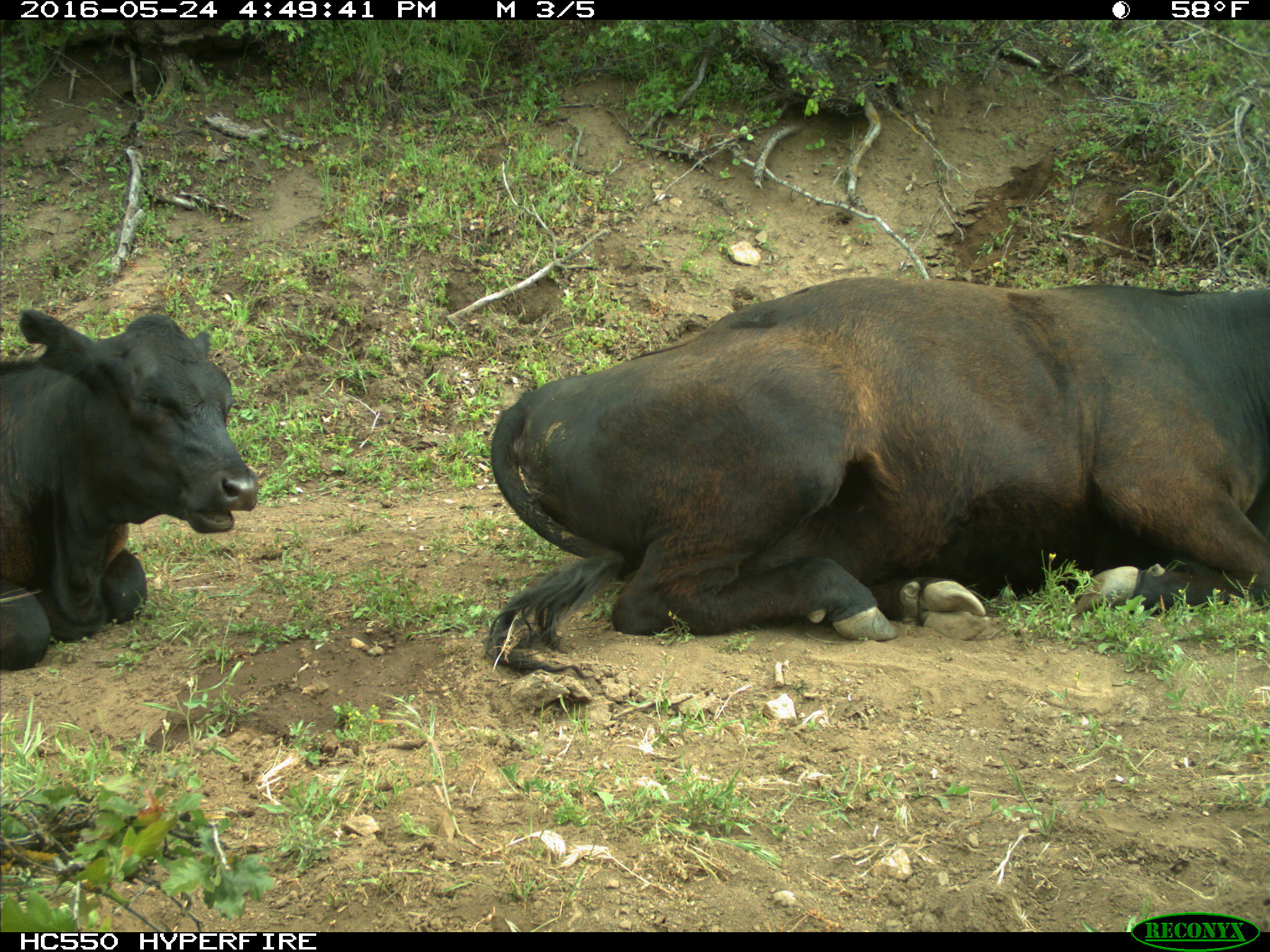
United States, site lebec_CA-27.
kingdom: Animalia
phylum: Chordata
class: Mammalia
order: Artiodactyla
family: Bovidae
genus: Bos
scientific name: Bos taurus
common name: domestic cow